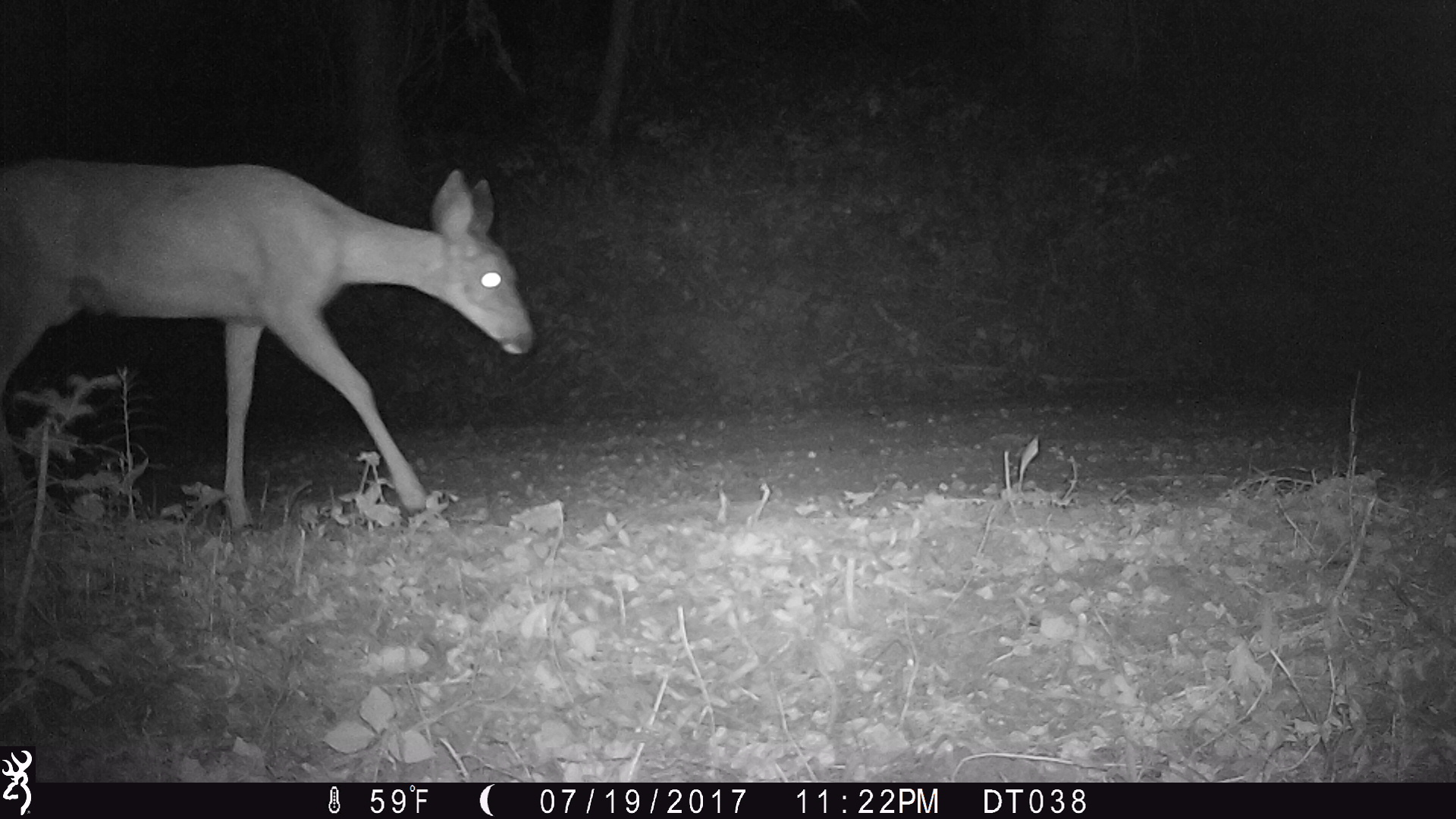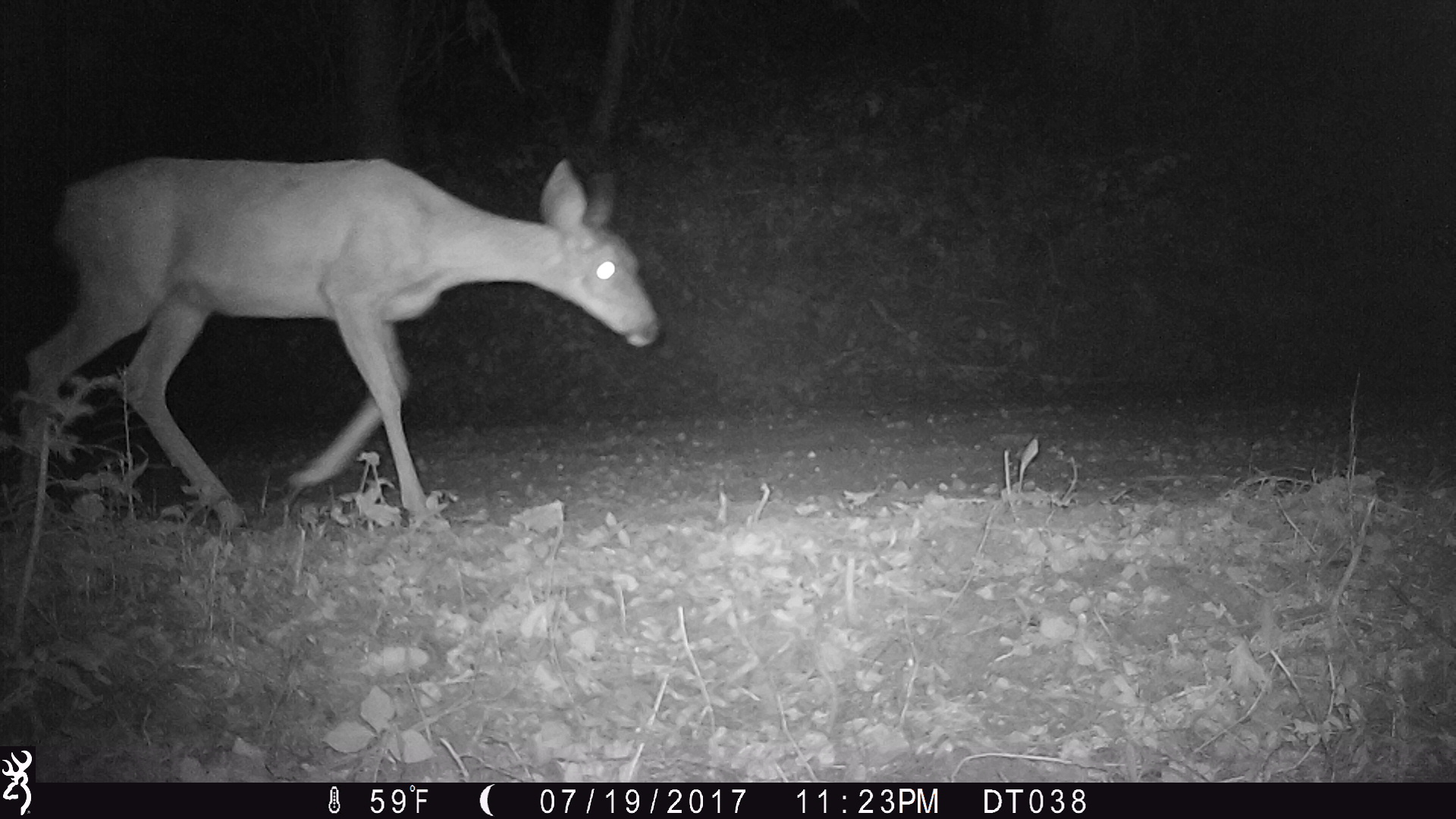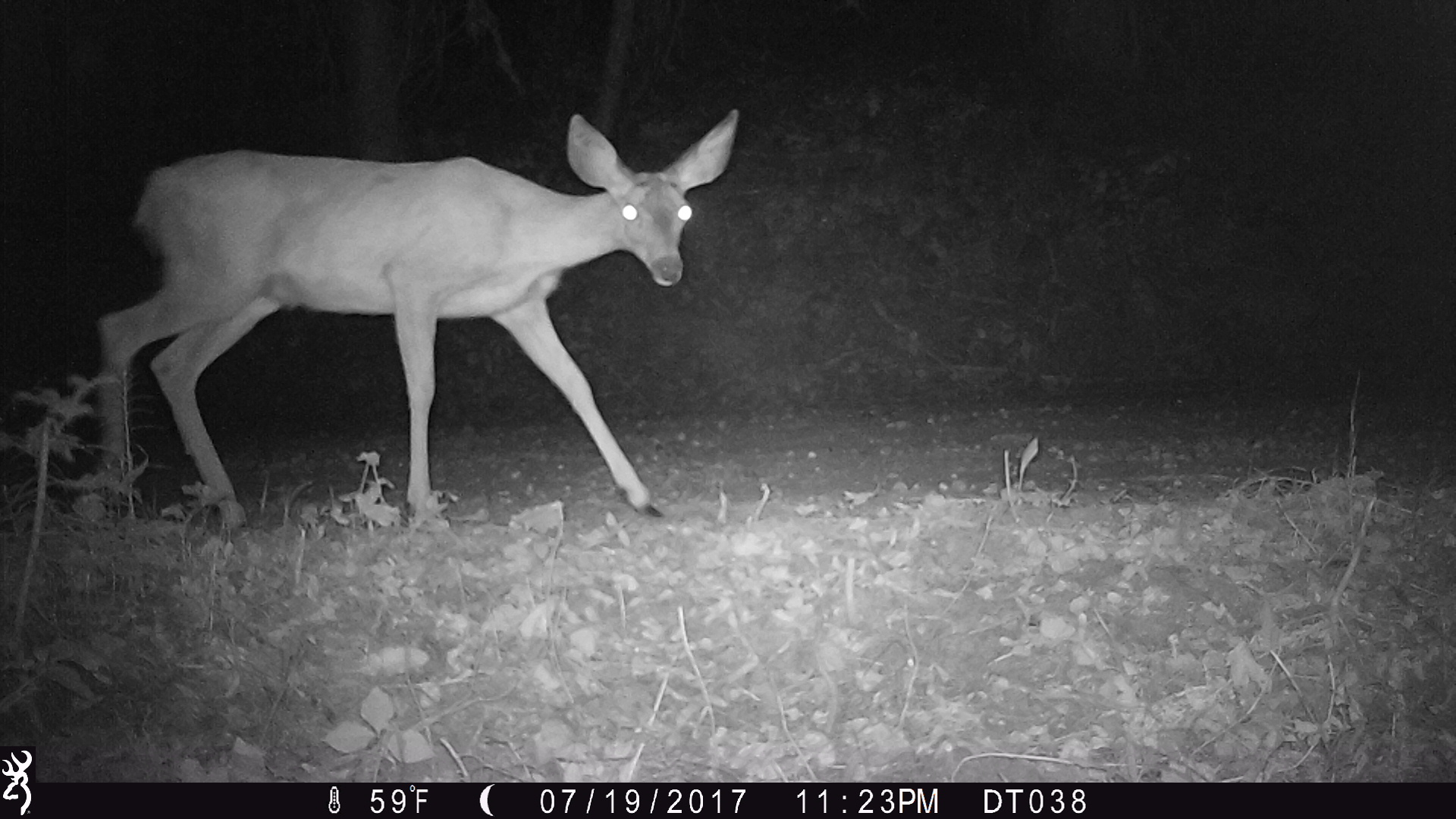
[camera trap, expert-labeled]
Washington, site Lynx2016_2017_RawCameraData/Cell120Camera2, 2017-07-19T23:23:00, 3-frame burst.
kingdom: Animalia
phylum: Chordata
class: Mammalia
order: Artiodactyla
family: Cervidae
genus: Odocoileus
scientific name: Odocoileus hemionus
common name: mule deer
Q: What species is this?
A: Odocoileus hemionus (mule deer).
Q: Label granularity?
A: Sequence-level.